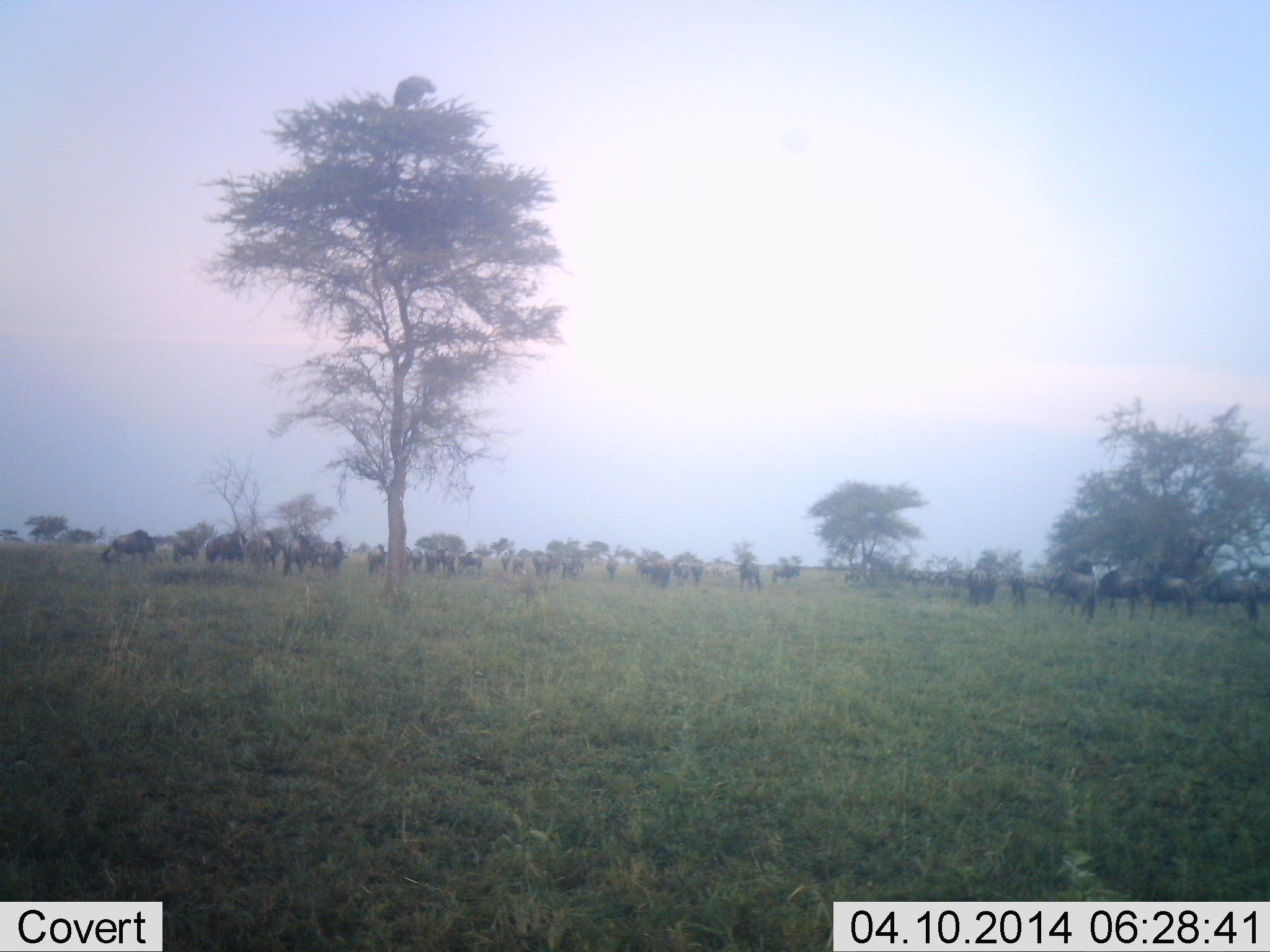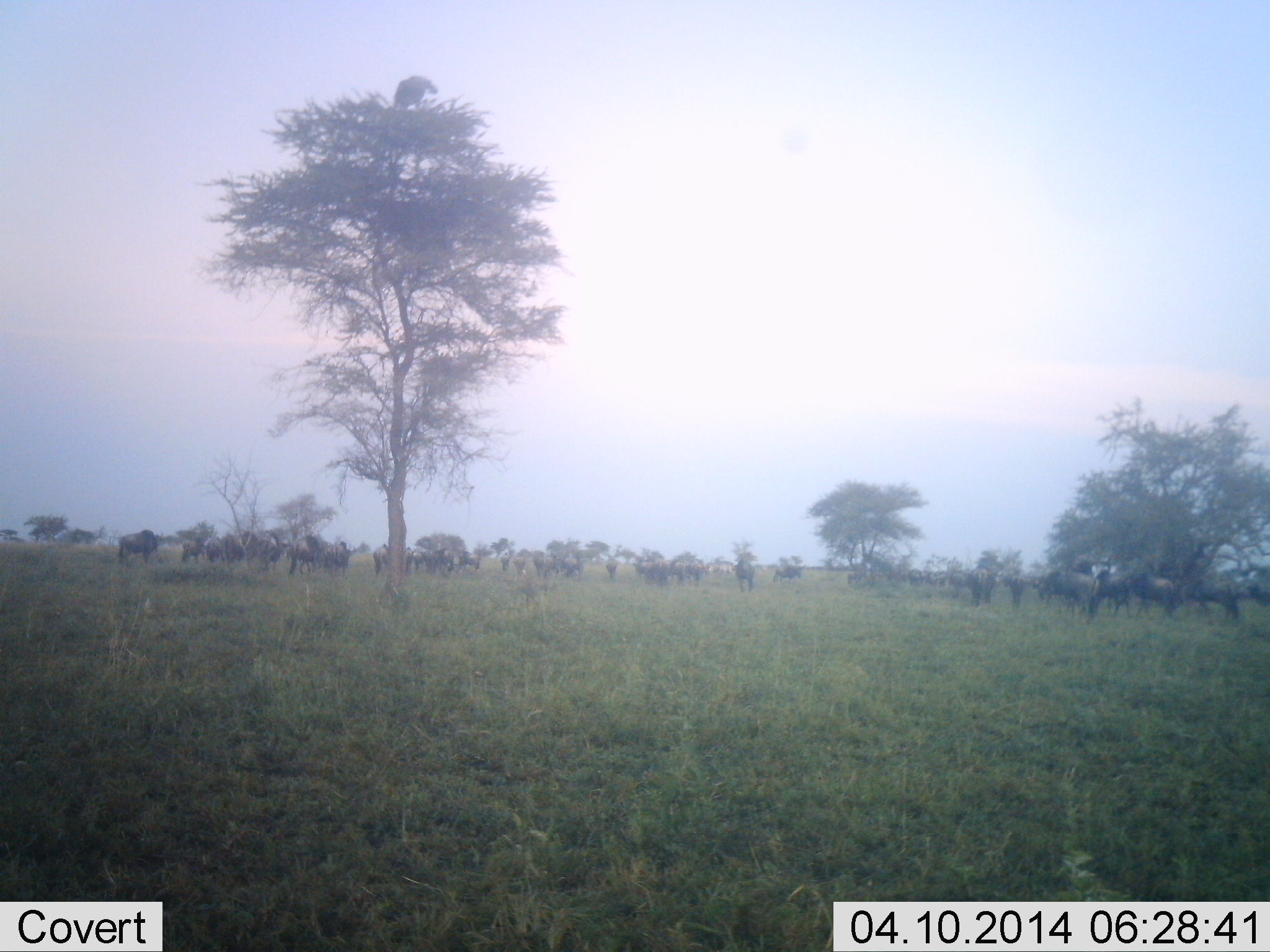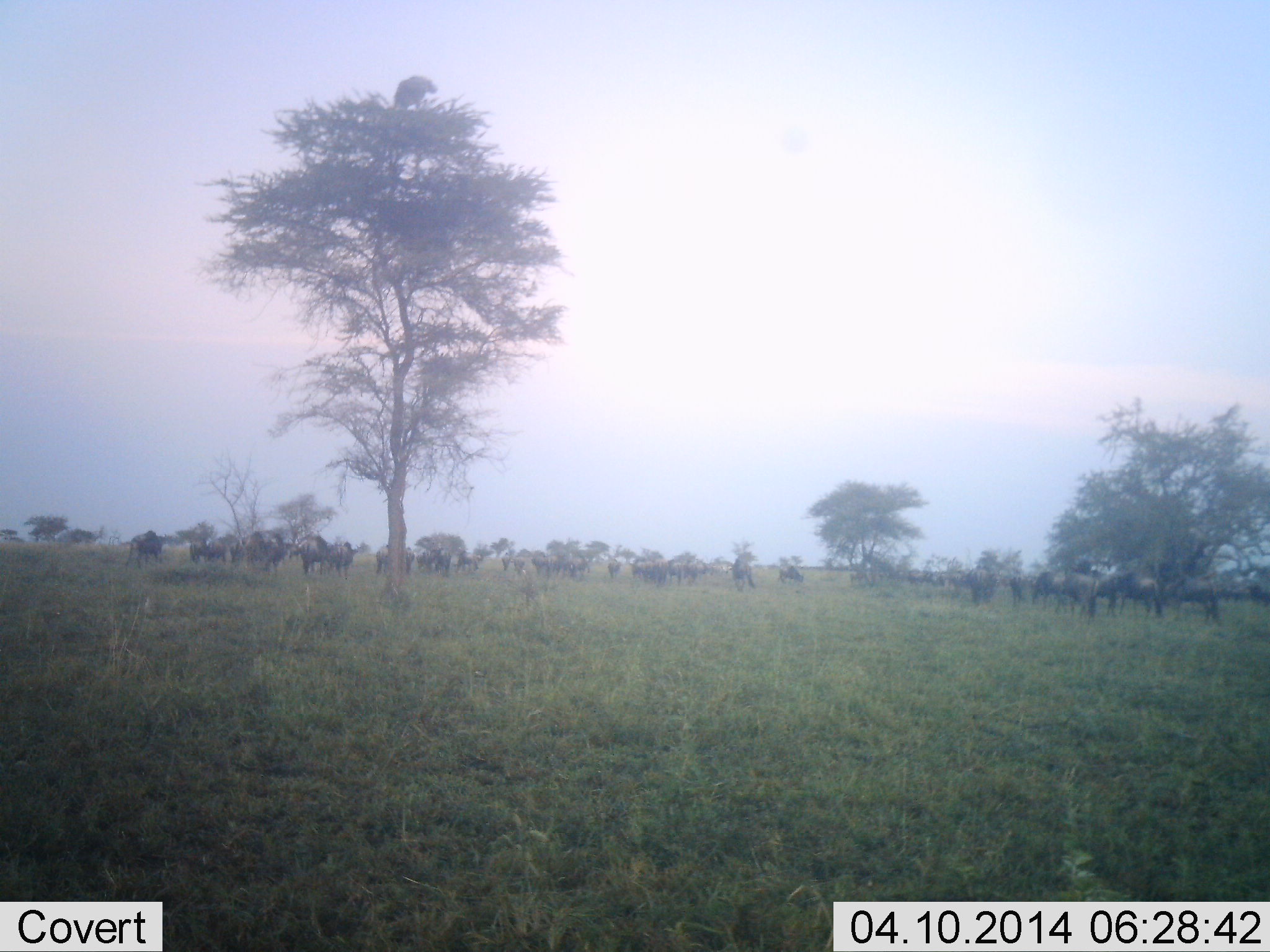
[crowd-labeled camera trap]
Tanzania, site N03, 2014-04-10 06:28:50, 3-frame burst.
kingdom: Animalia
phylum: Chordata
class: Mammalia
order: Artiodactyla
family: Bovidae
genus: Connochaetes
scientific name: Connochaetes taurinus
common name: blue wildebeest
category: wildebeest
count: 11-50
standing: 43%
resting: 3%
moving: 63%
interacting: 3%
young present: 3%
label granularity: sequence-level